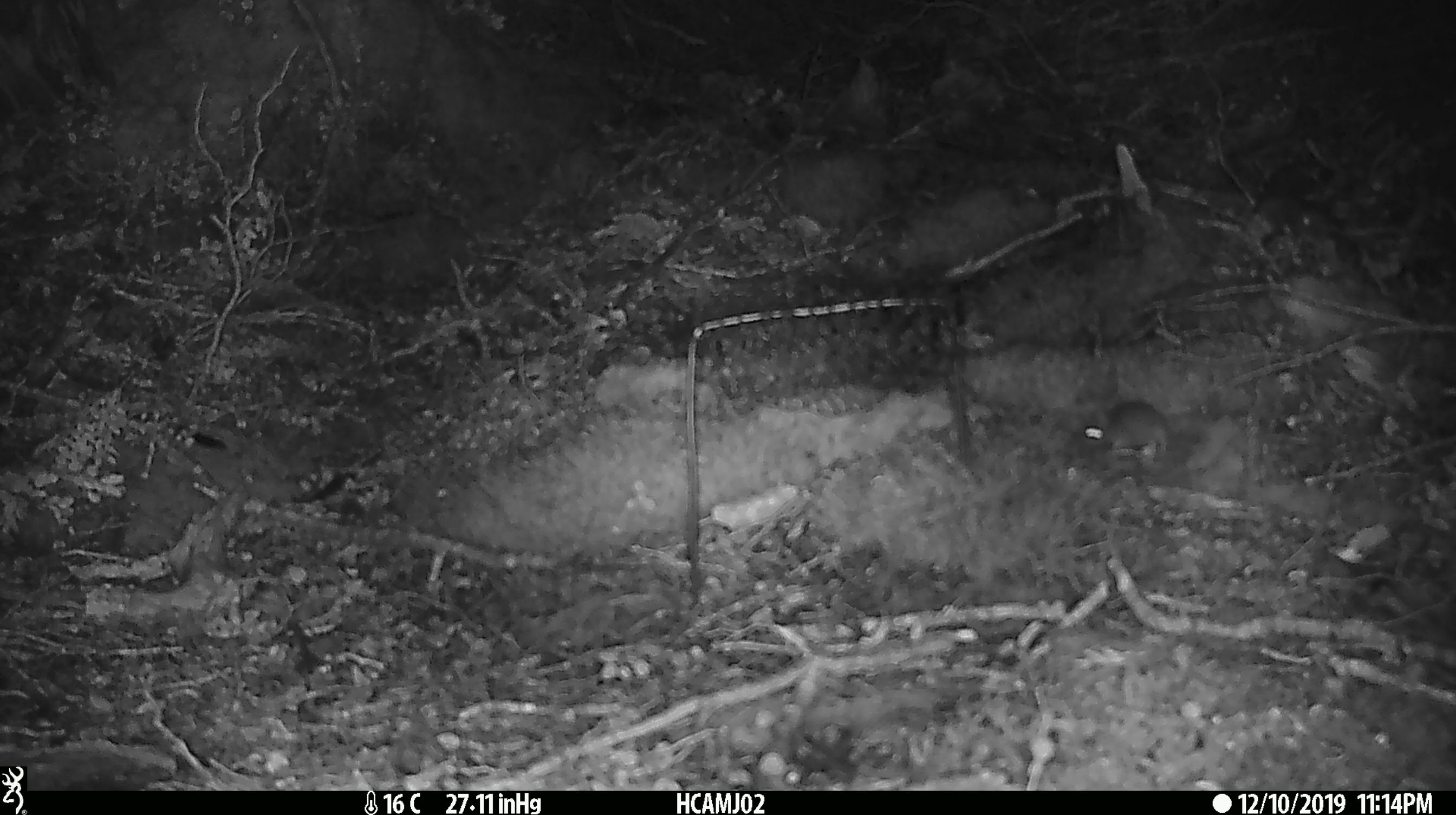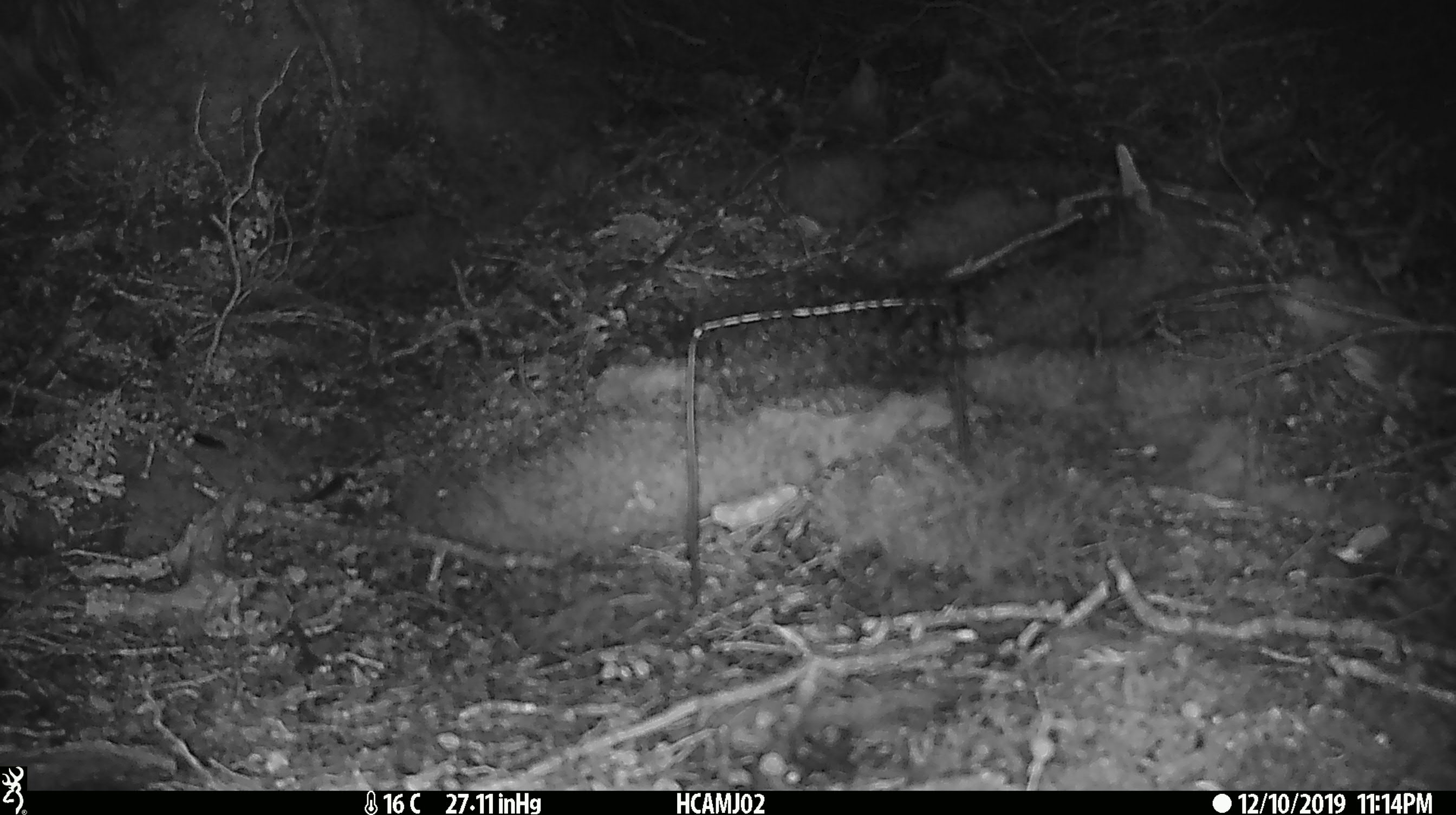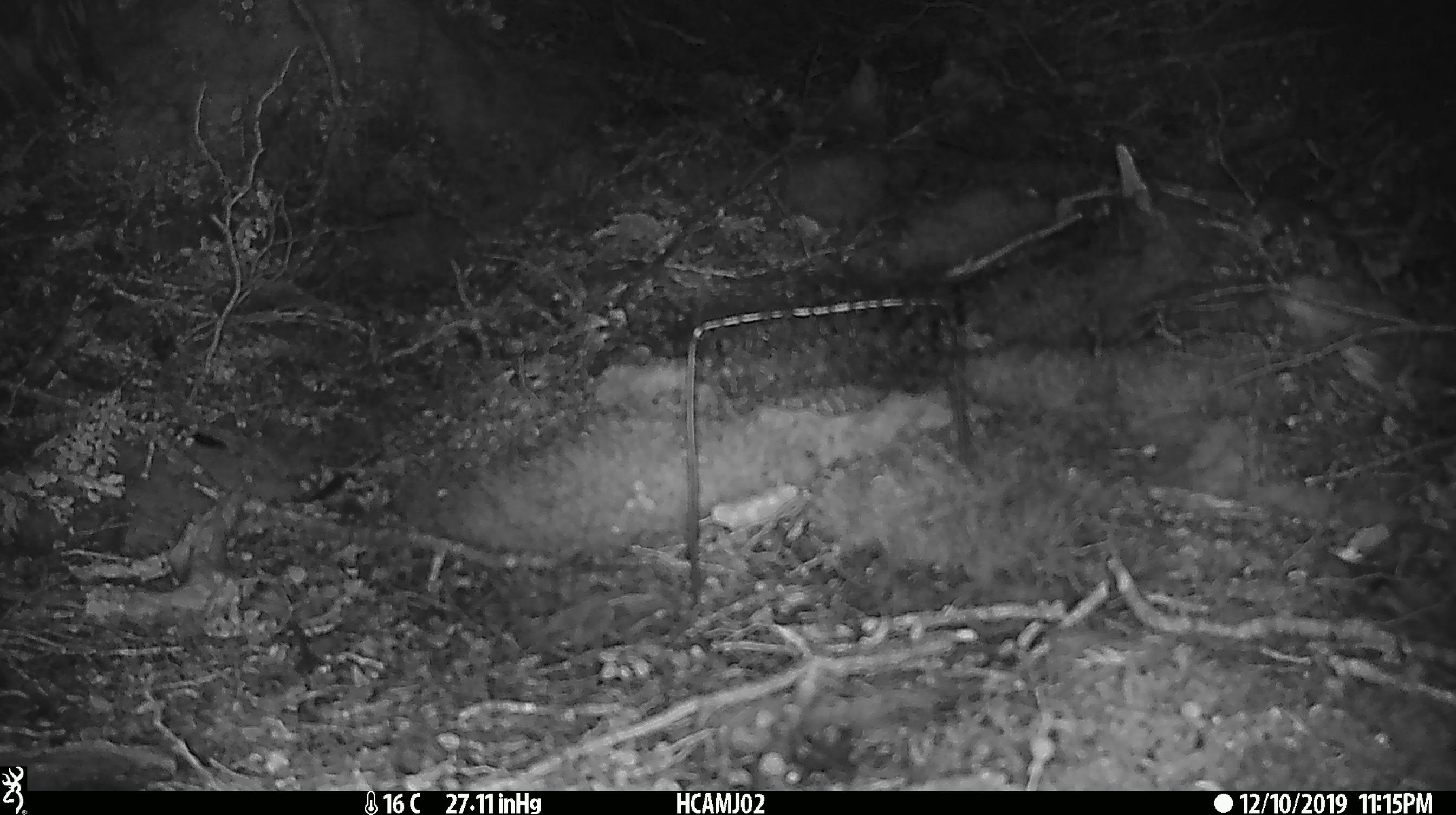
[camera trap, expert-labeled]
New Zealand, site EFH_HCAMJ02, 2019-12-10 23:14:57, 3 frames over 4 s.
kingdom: Animalia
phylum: Chordata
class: Mammalia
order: Rodentia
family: Muridae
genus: Mus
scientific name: Mus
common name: mouse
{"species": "mouse (Mus)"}